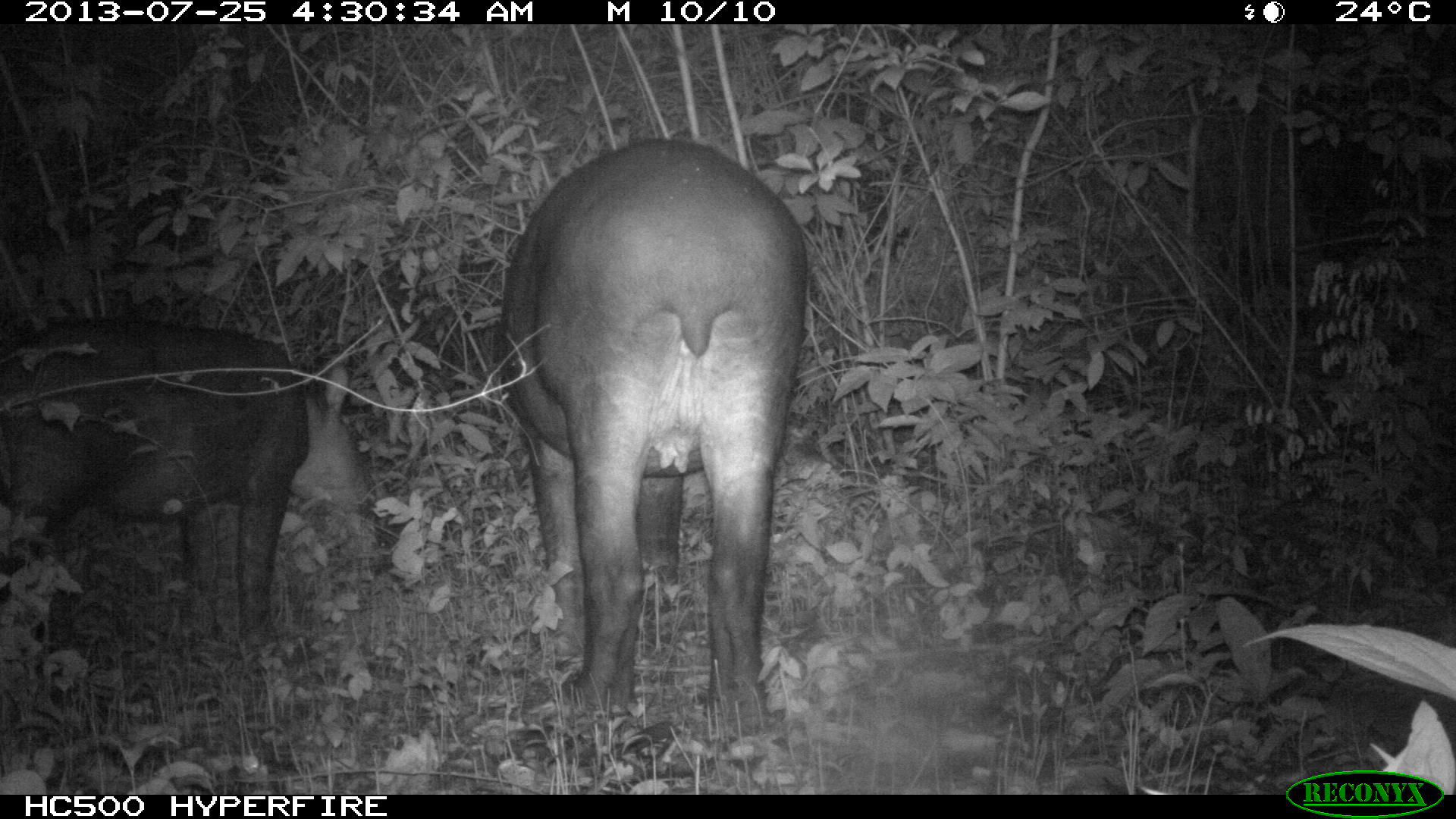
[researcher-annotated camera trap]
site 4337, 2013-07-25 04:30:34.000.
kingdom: Animalia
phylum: Chordata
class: Mammalia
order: Perissodactyla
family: Tapiridae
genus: Tapirus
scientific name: Tapirus bairdii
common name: baird's tapir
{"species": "Tapirus bairdii (baird's tapir)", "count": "2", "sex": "female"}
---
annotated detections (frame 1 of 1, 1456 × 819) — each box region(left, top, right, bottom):
tapirus bairdii: region(496, 134, 810, 735); region(0, 314, 376, 647)